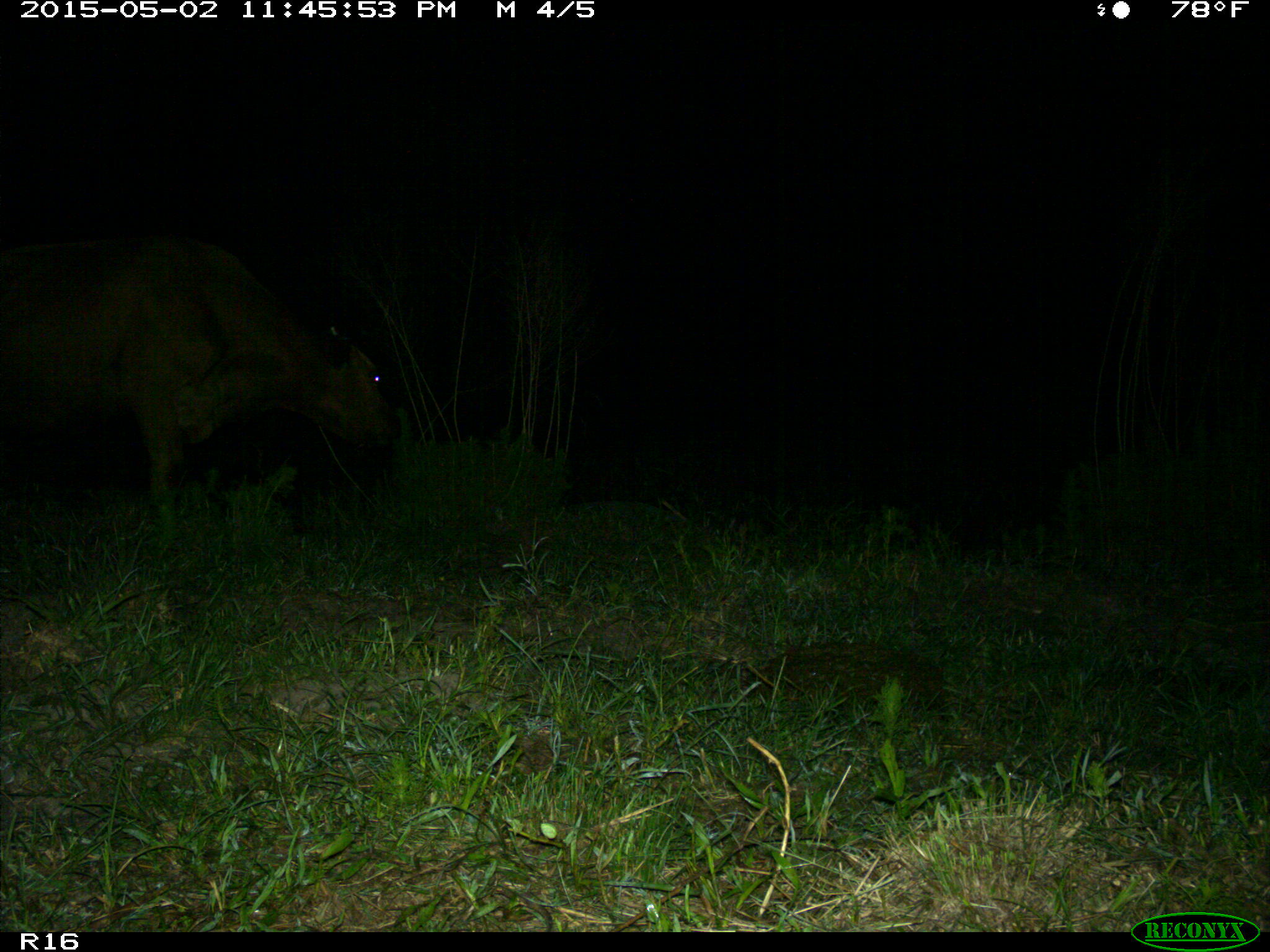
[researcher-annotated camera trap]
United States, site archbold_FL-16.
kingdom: Animalia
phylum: Chordata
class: Mammalia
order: Artiodactyla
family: Bovidae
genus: Bos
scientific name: Bos taurus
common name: domestic cow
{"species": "Bos taurus (domestic cow)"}